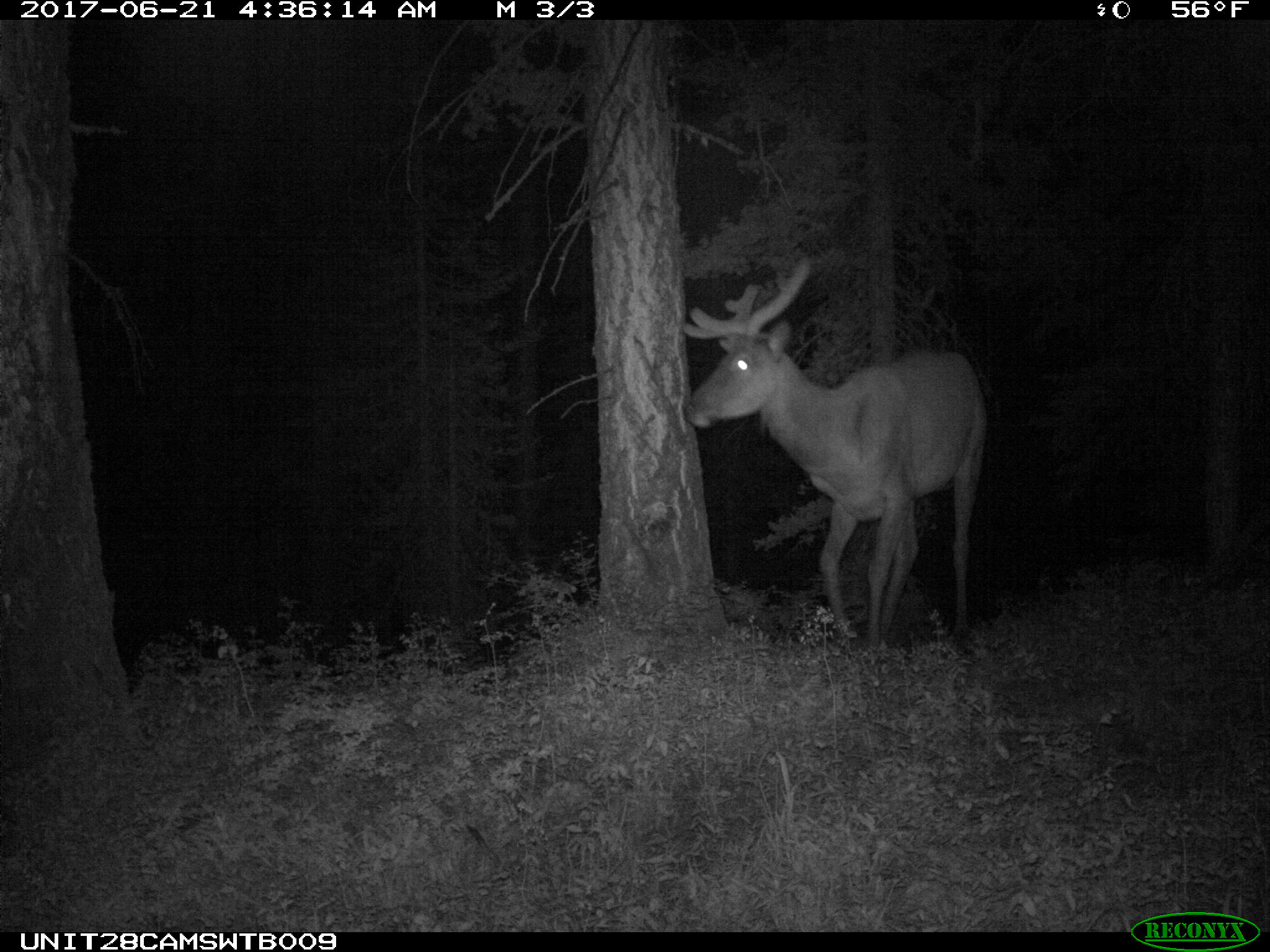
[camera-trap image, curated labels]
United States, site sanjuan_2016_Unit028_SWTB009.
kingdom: Animalia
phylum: Chordata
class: Mammalia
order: Artiodactyla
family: Cervidae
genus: Cervus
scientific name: Cervus elaphus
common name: red deer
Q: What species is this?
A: Cervus elaphus (red deer).